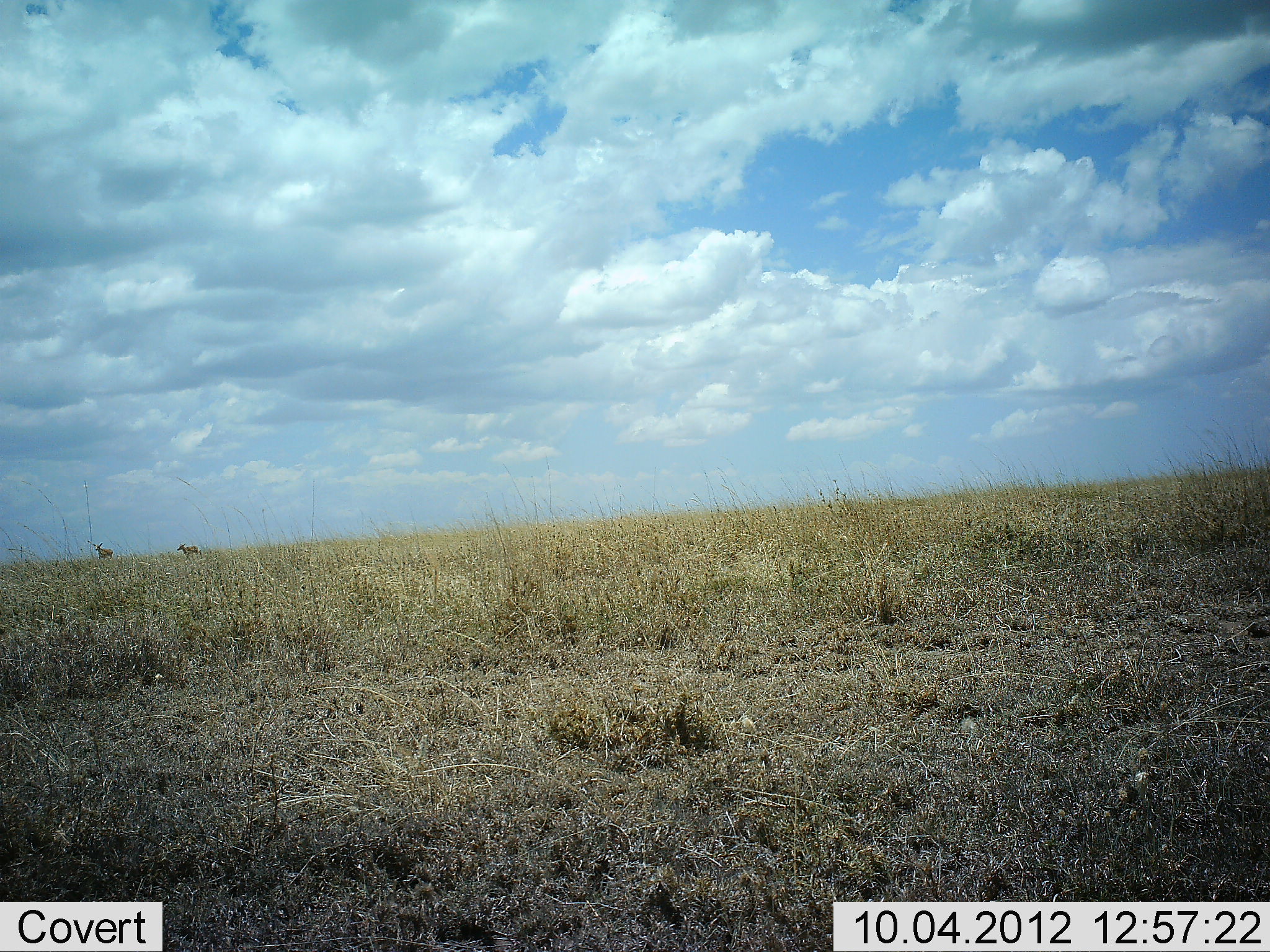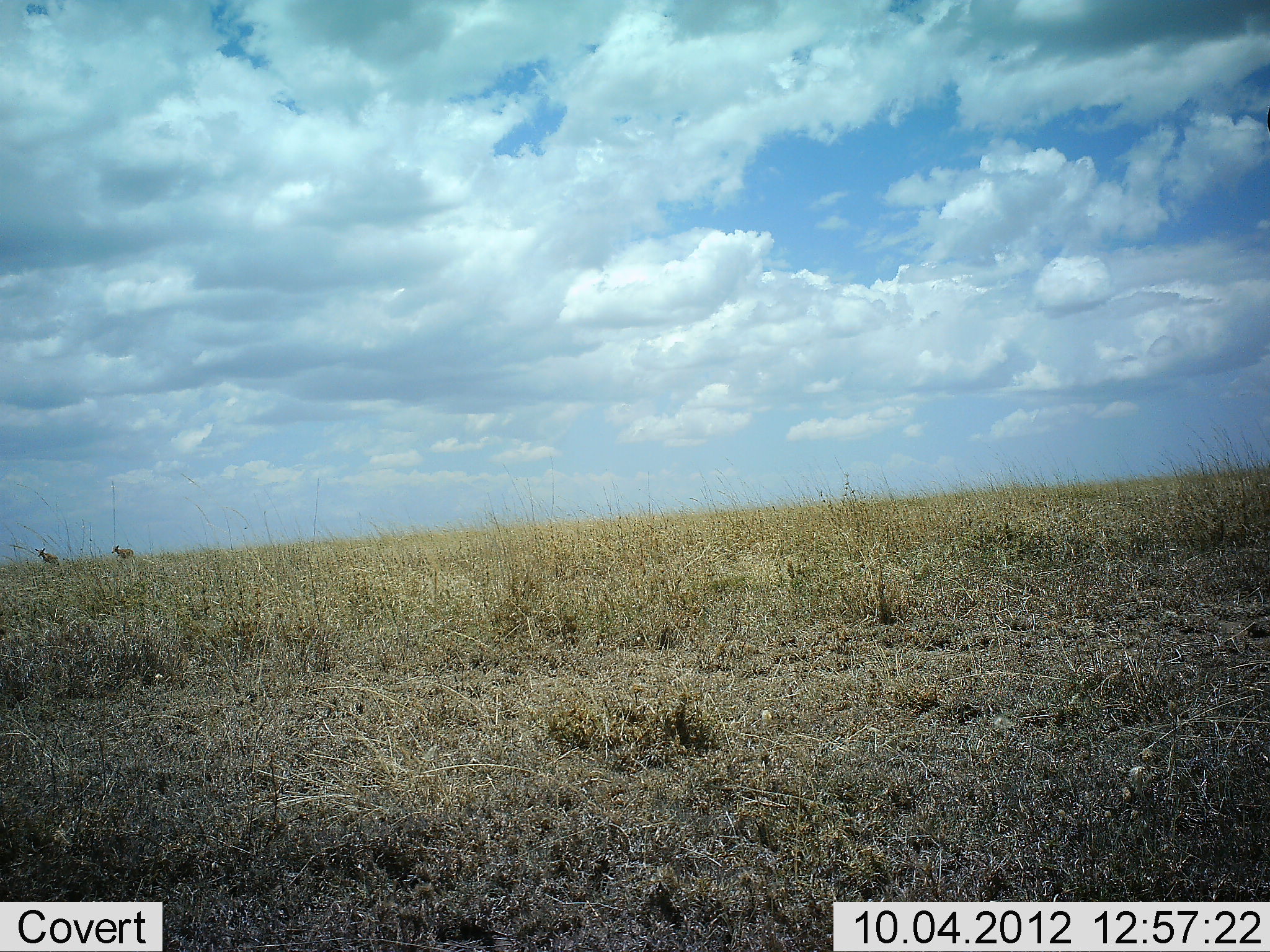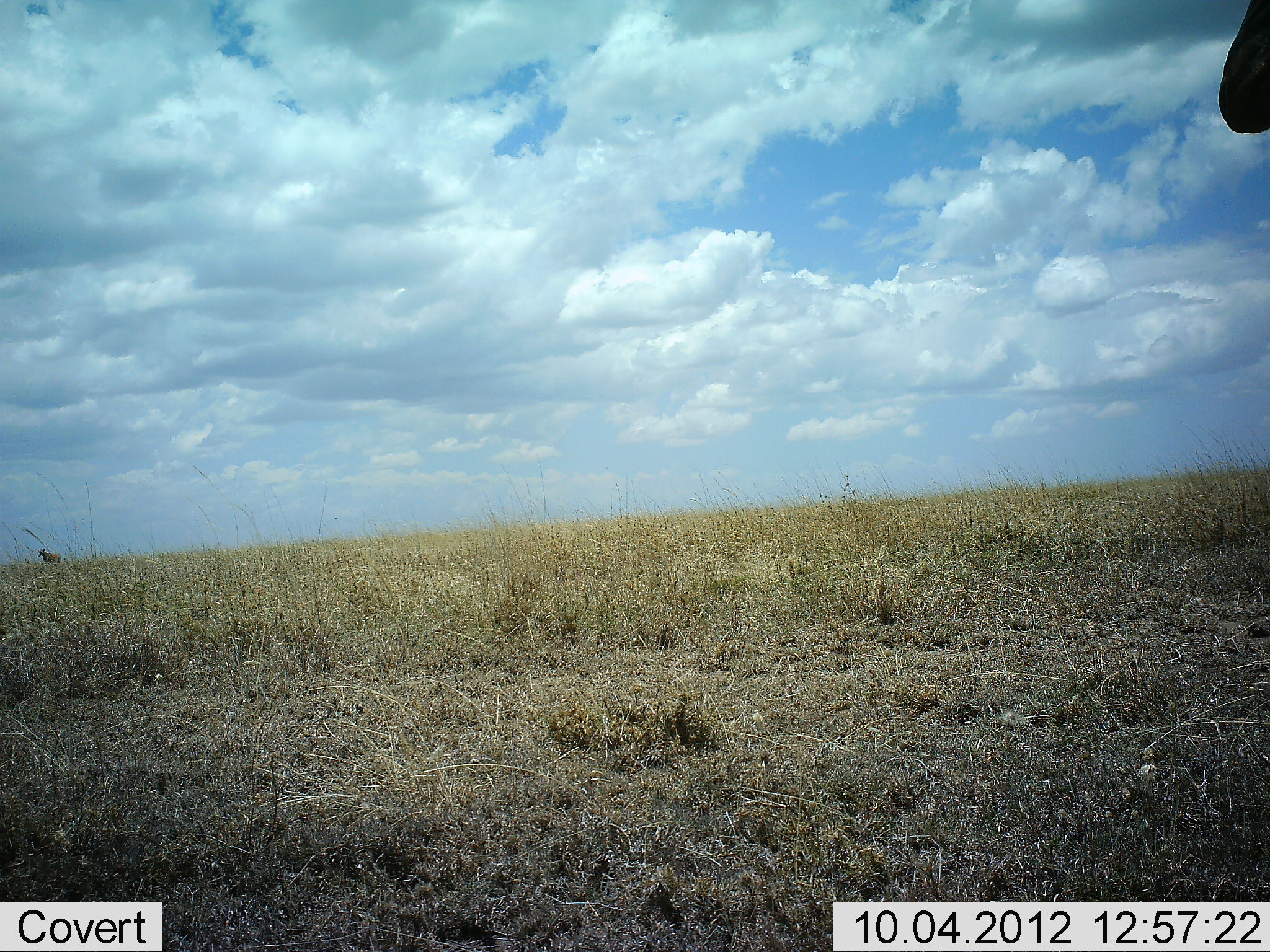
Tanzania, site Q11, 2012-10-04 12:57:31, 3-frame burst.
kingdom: Animalia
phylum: Chordata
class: Mammalia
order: Artiodactyla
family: Bovidae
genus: Alcelaphus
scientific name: Alcelaphus buselaphus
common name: hartebeest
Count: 3.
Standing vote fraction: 0%.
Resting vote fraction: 0%.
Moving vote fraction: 100%.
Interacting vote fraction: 0%.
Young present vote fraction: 0%.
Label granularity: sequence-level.